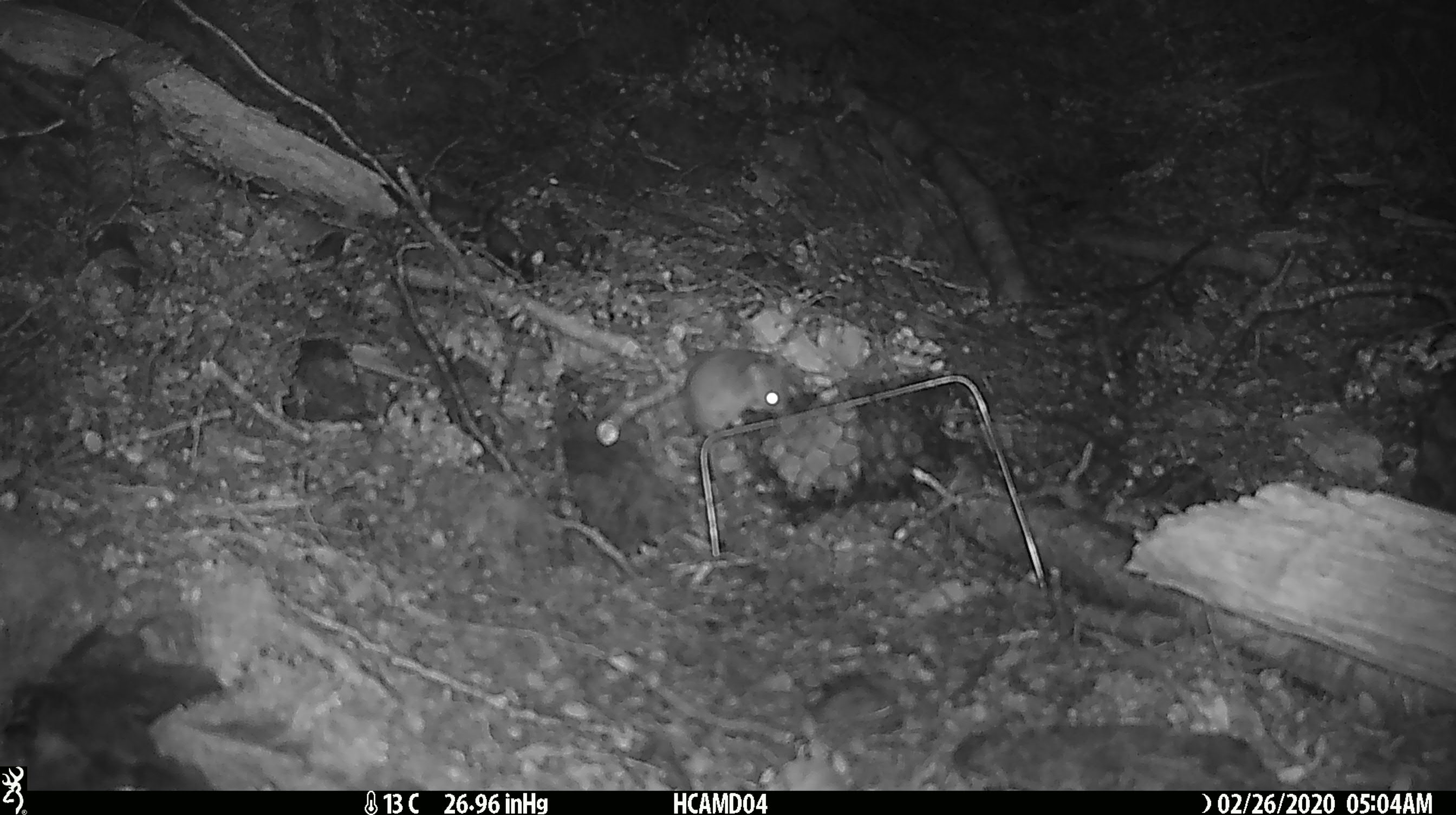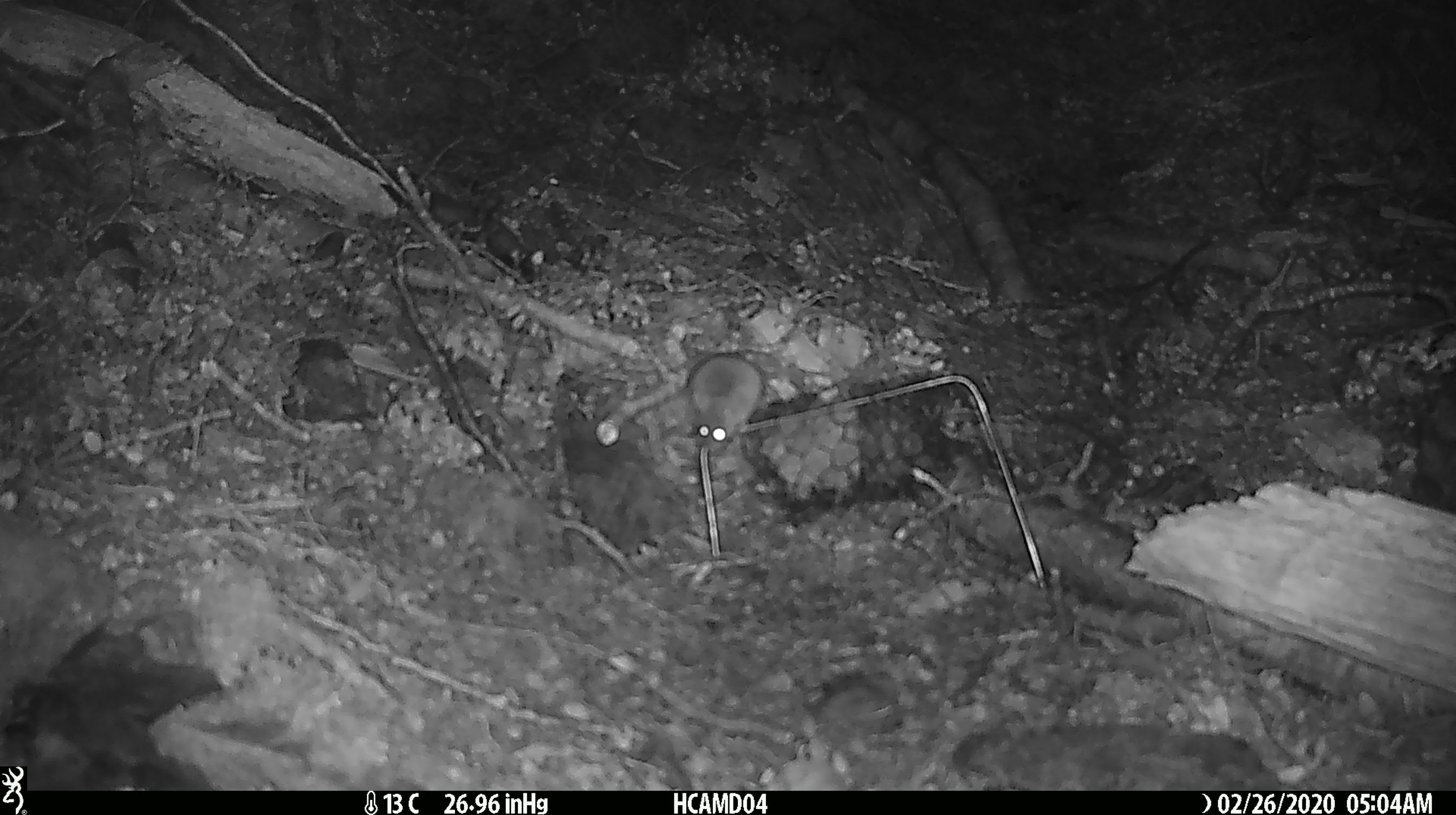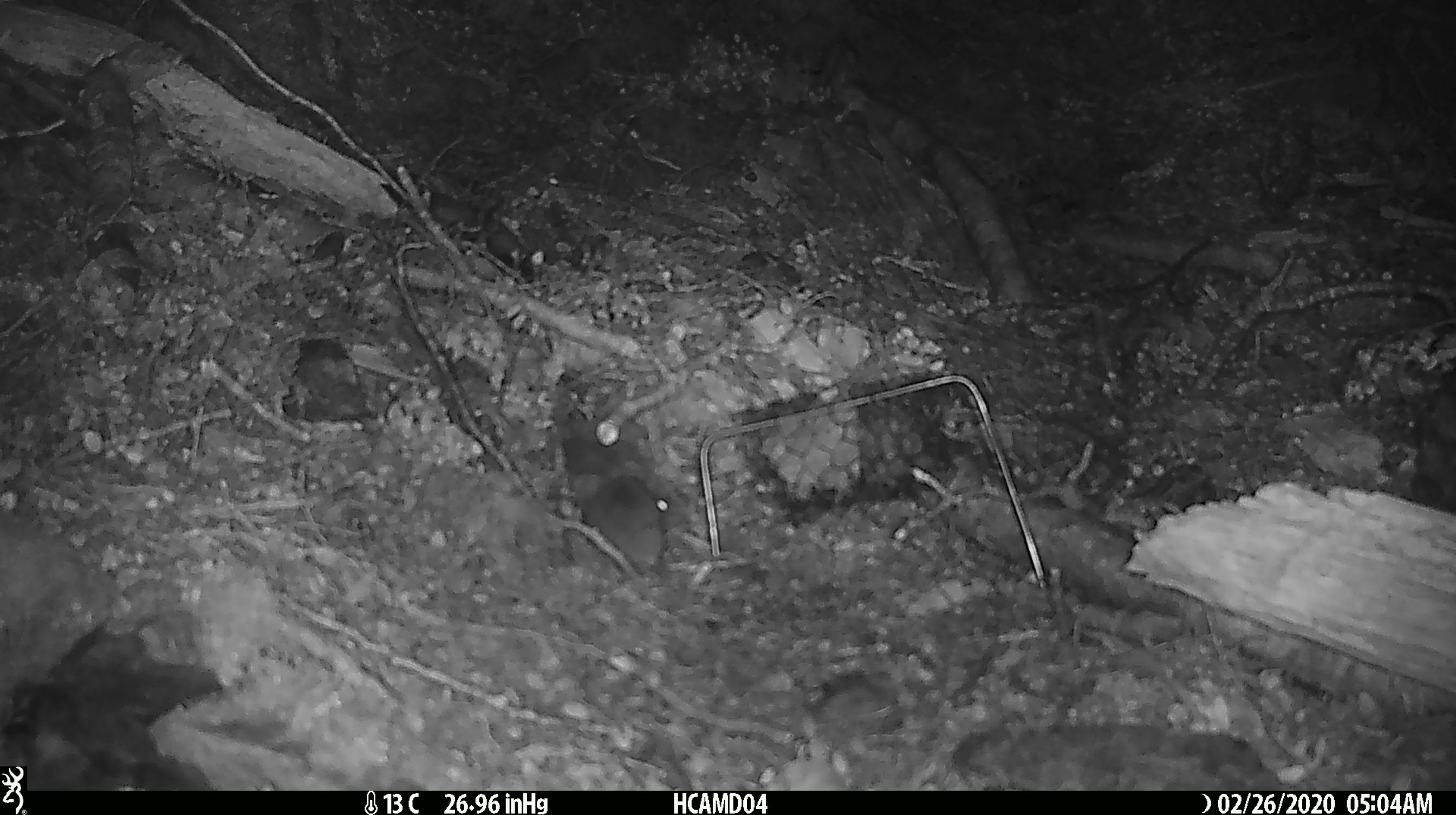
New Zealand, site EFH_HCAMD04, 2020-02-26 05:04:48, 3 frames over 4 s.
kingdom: Animalia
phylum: Chordata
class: Mammalia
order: Rodentia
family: Muridae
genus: Mus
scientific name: Mus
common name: mouse